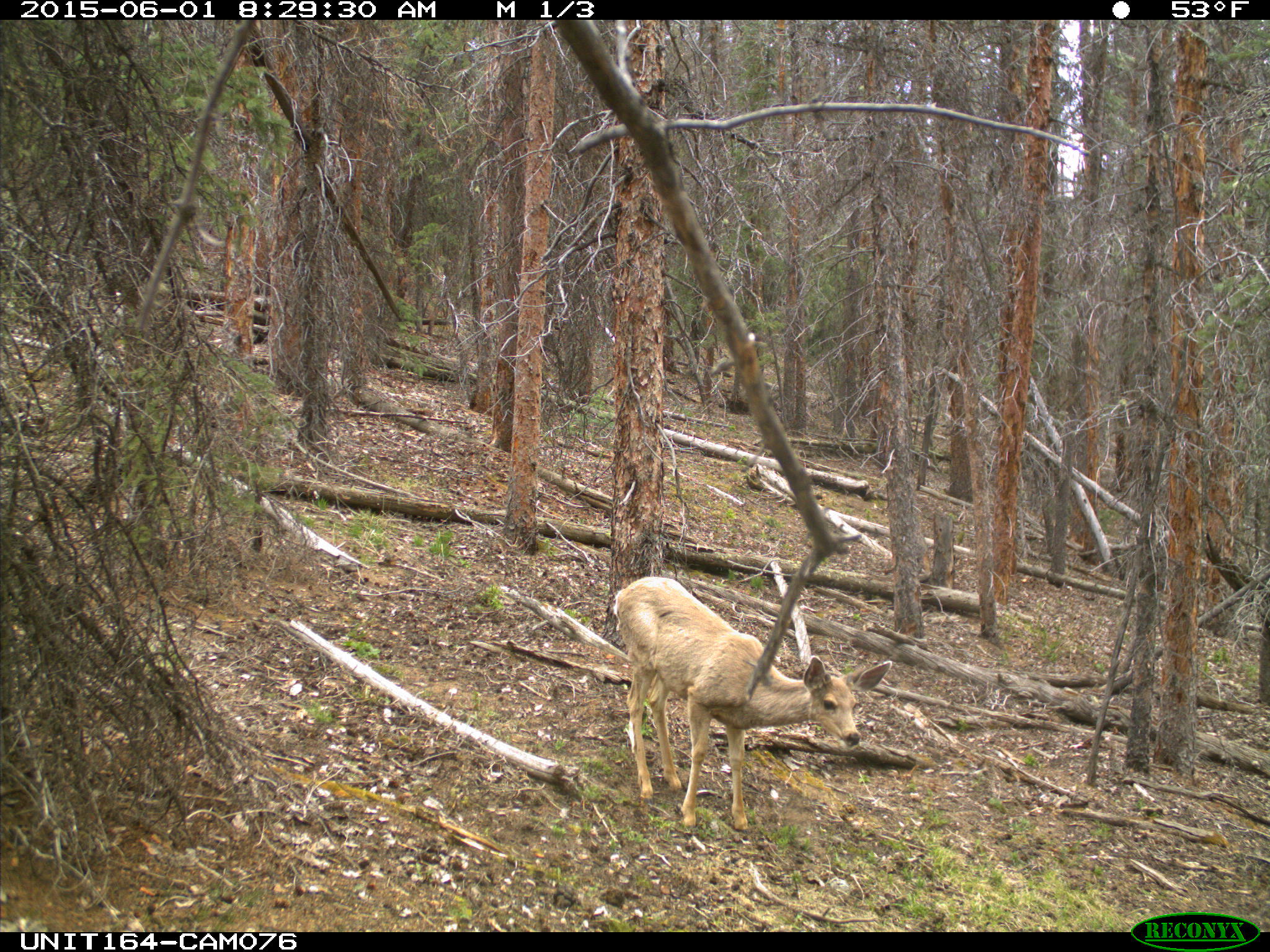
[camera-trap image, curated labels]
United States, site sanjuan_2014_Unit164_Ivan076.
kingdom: Animalia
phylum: Chordata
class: Mammalia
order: Artiodactyla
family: Cervidae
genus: Odocoileus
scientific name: Odocoileus hemionus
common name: mule deer